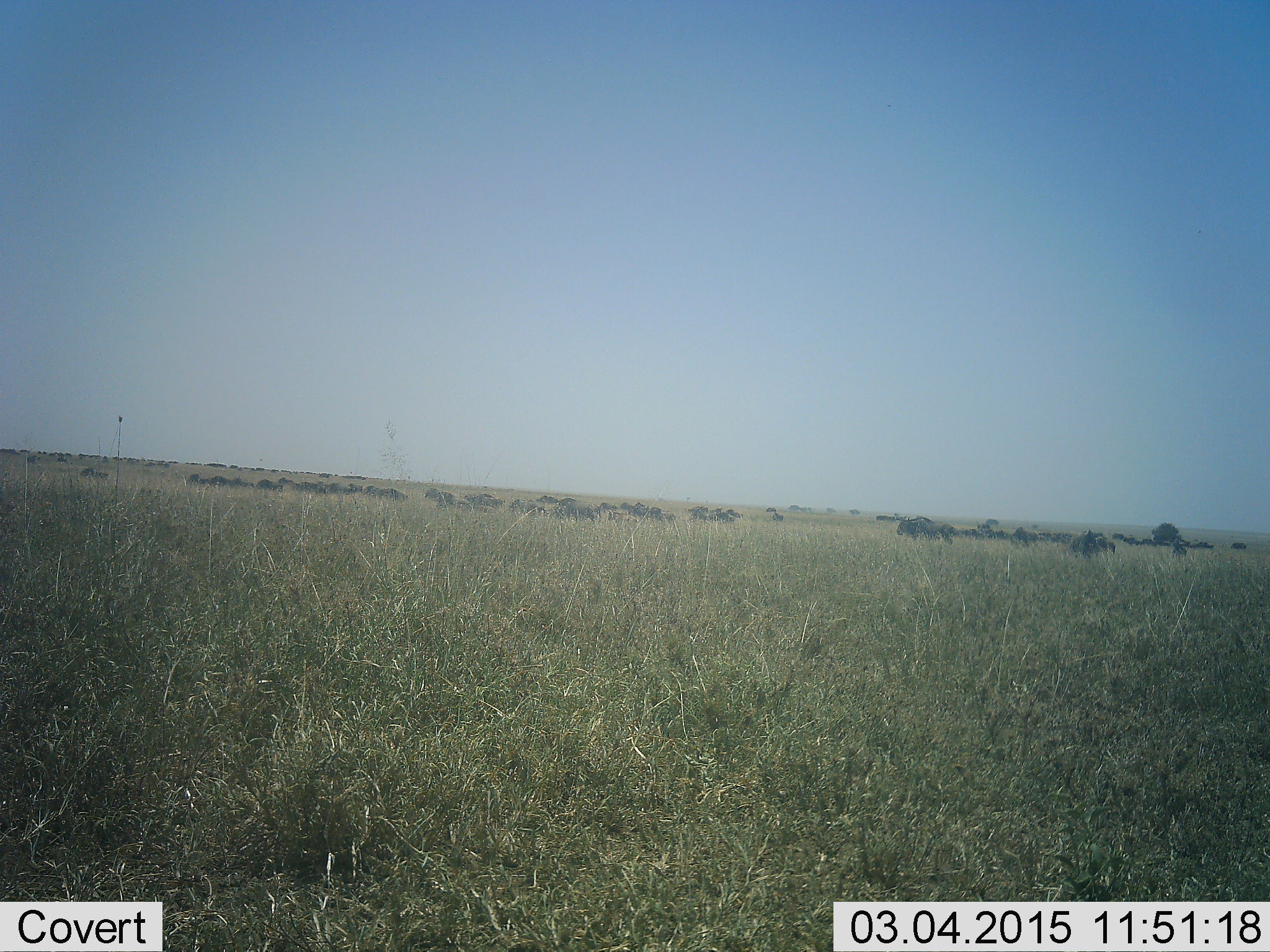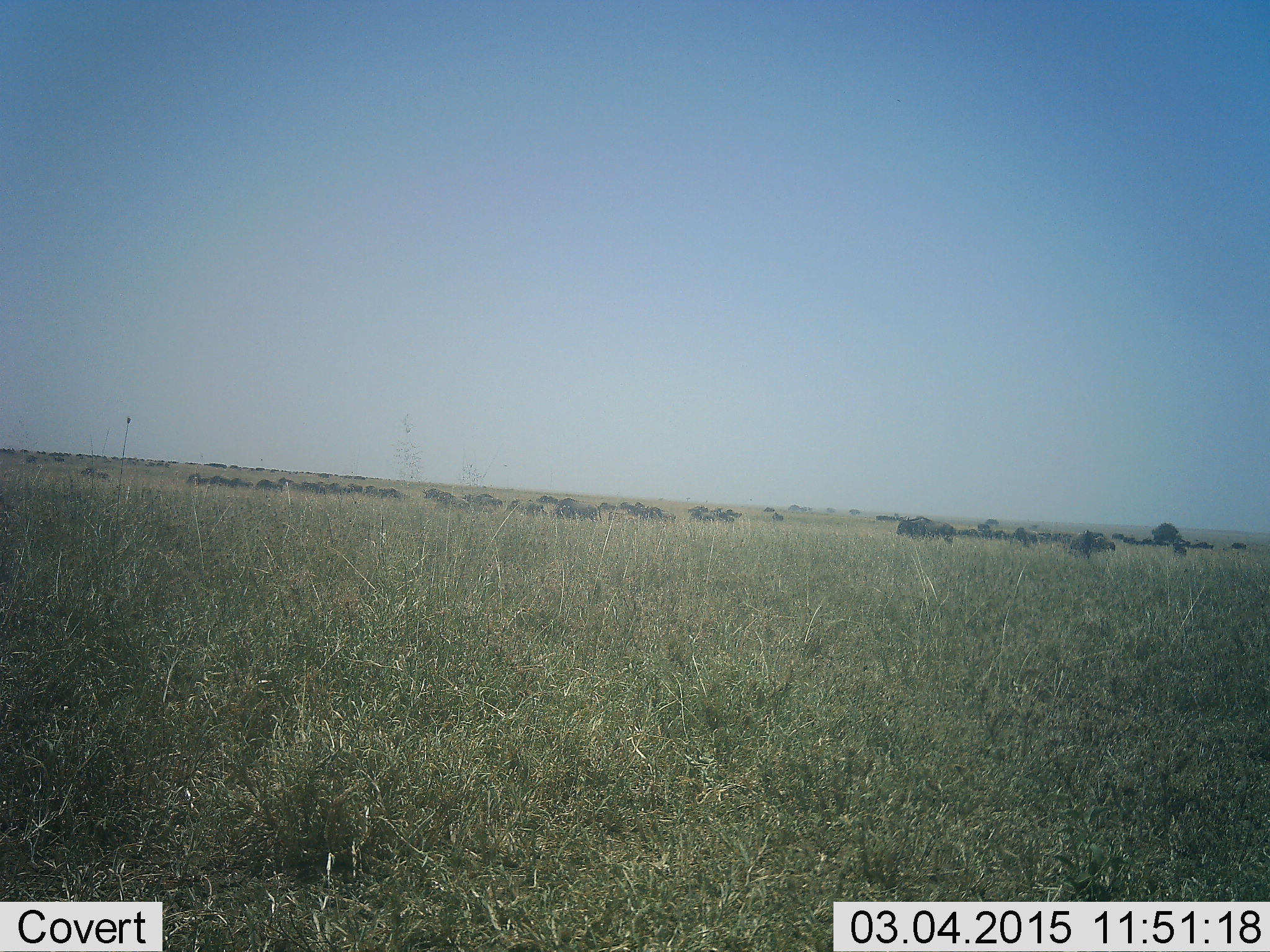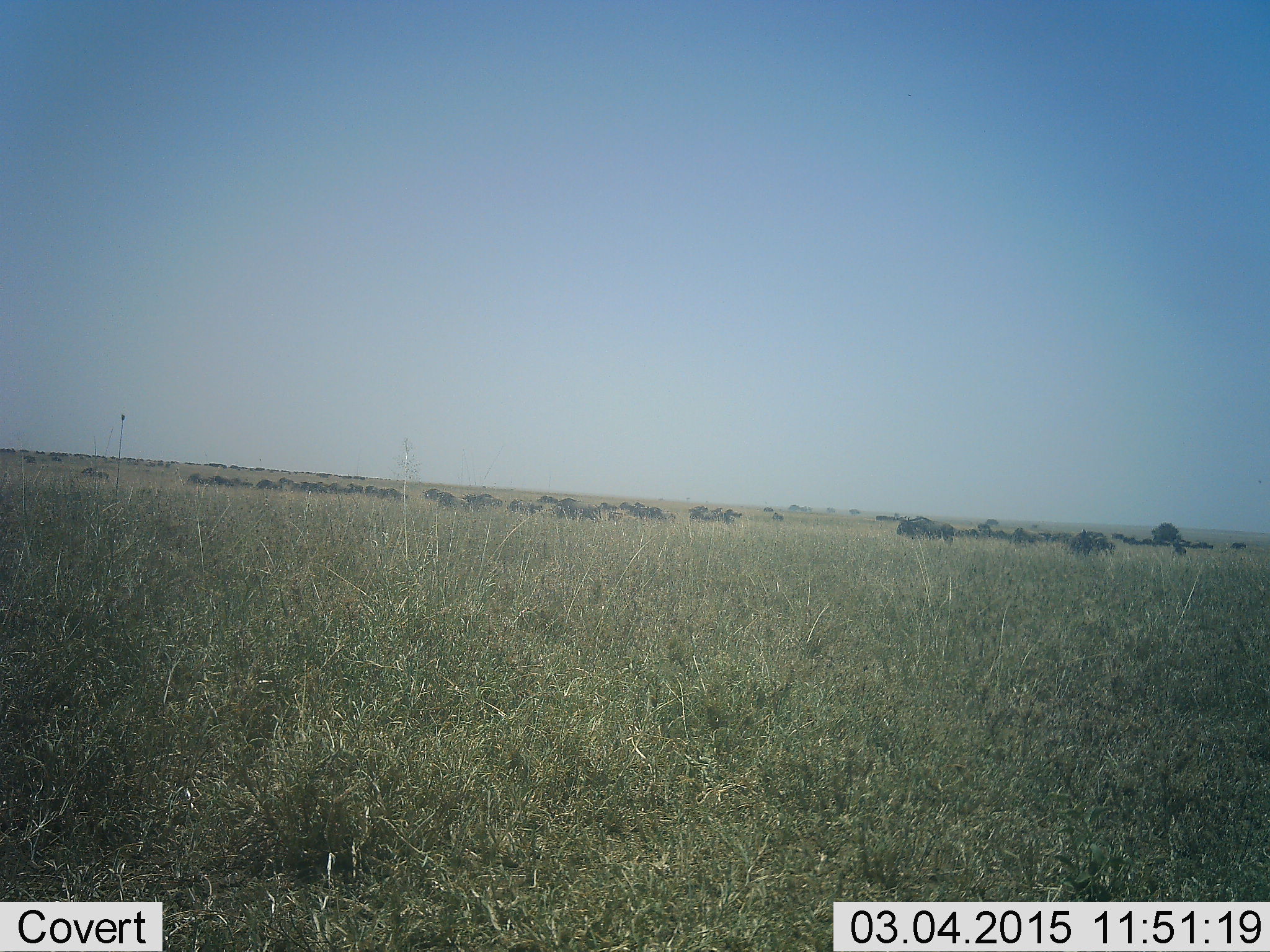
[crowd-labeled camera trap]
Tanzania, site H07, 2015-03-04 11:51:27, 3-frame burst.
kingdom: Animalia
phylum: Chordata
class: Mammalia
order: Artiodactyla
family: Bovidae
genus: Connochaetes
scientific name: Connochaetes taurinus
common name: blue wildebeest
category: wildebeest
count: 51+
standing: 60%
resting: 10%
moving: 50%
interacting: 0%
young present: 0%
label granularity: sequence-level